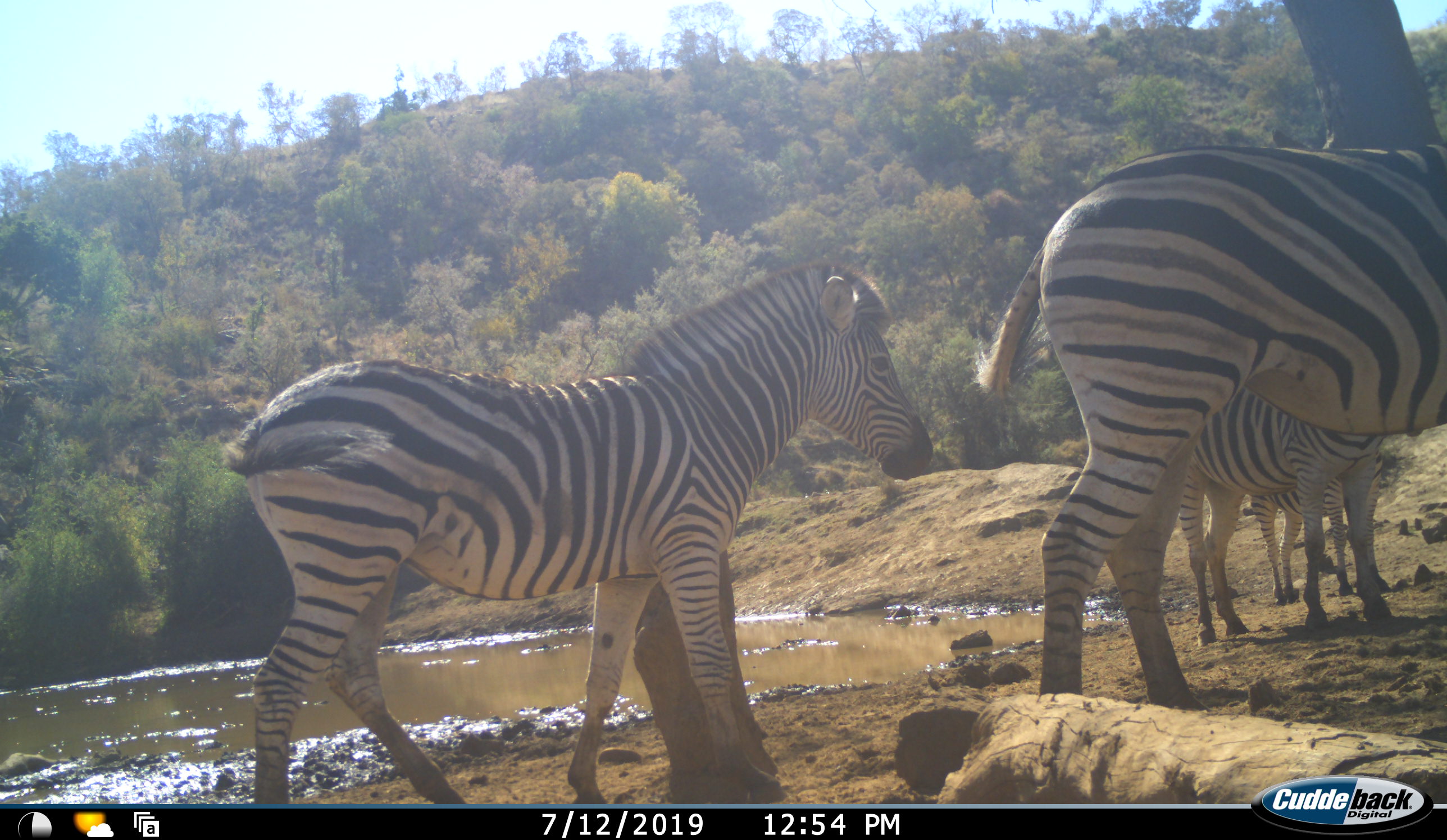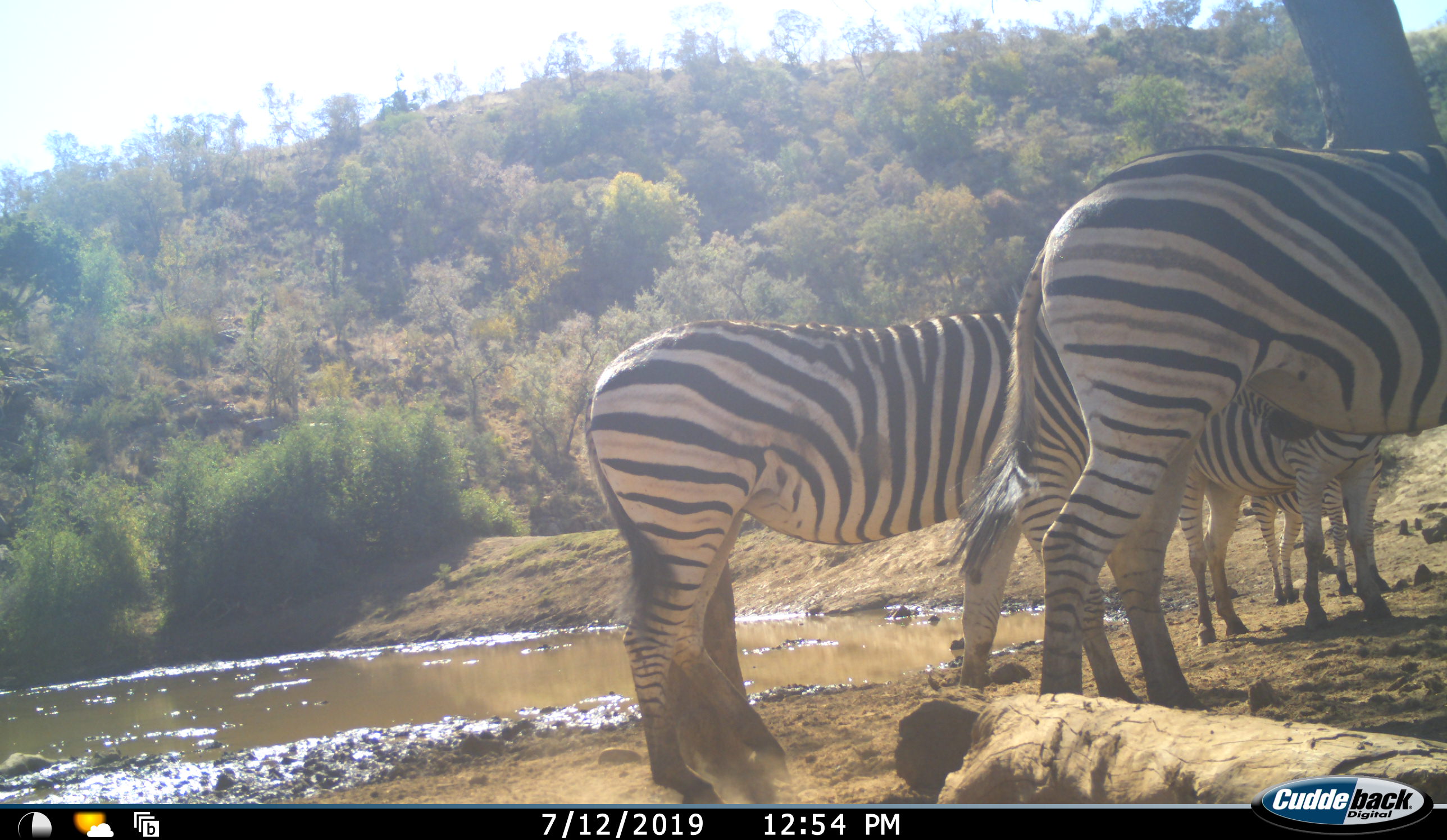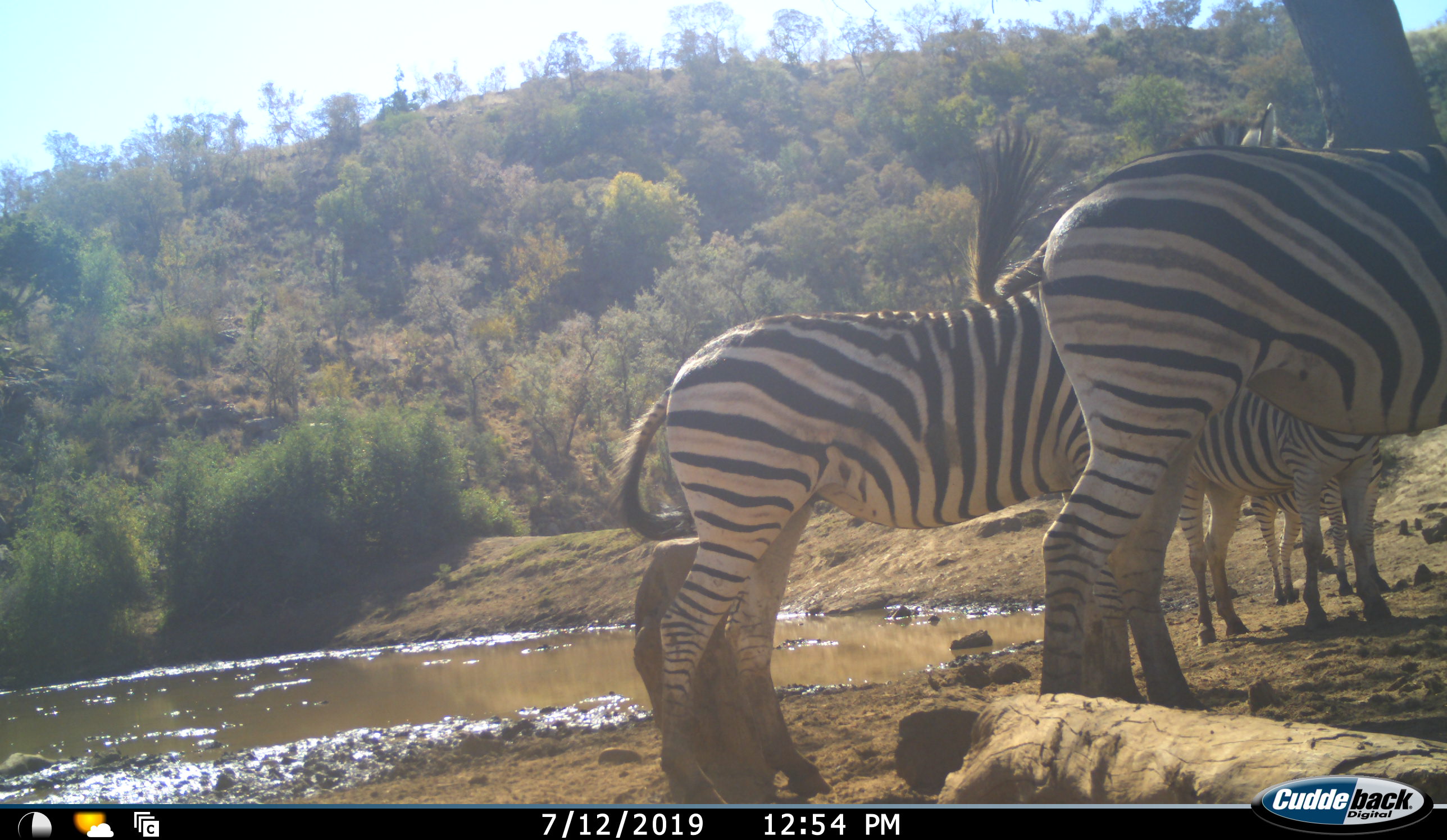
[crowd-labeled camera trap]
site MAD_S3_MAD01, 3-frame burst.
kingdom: Animalia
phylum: Chordata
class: Mammalia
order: Perissodactyla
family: Equidae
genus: Equus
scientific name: Equus quagga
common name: plains zebra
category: zebraplains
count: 4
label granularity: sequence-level